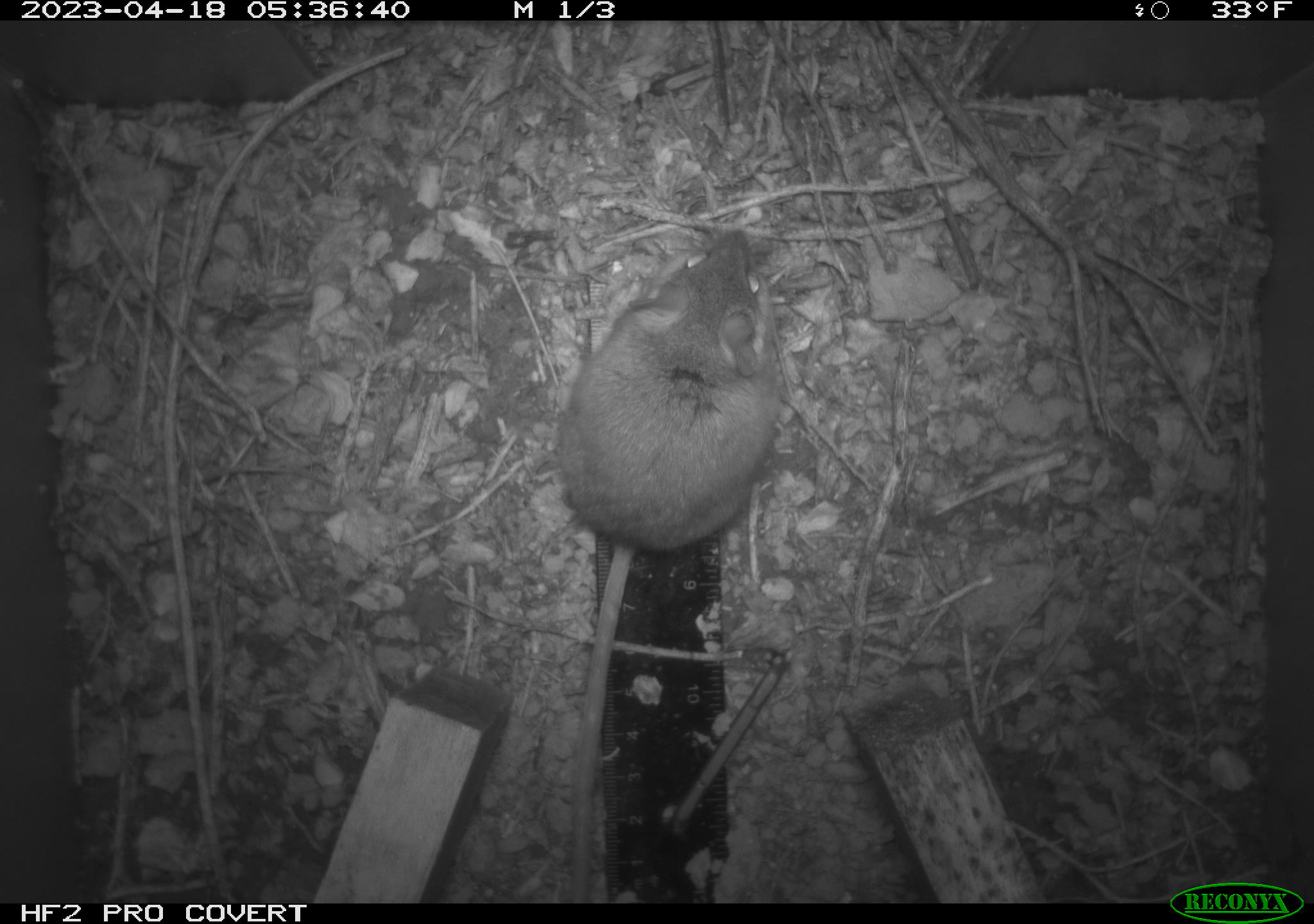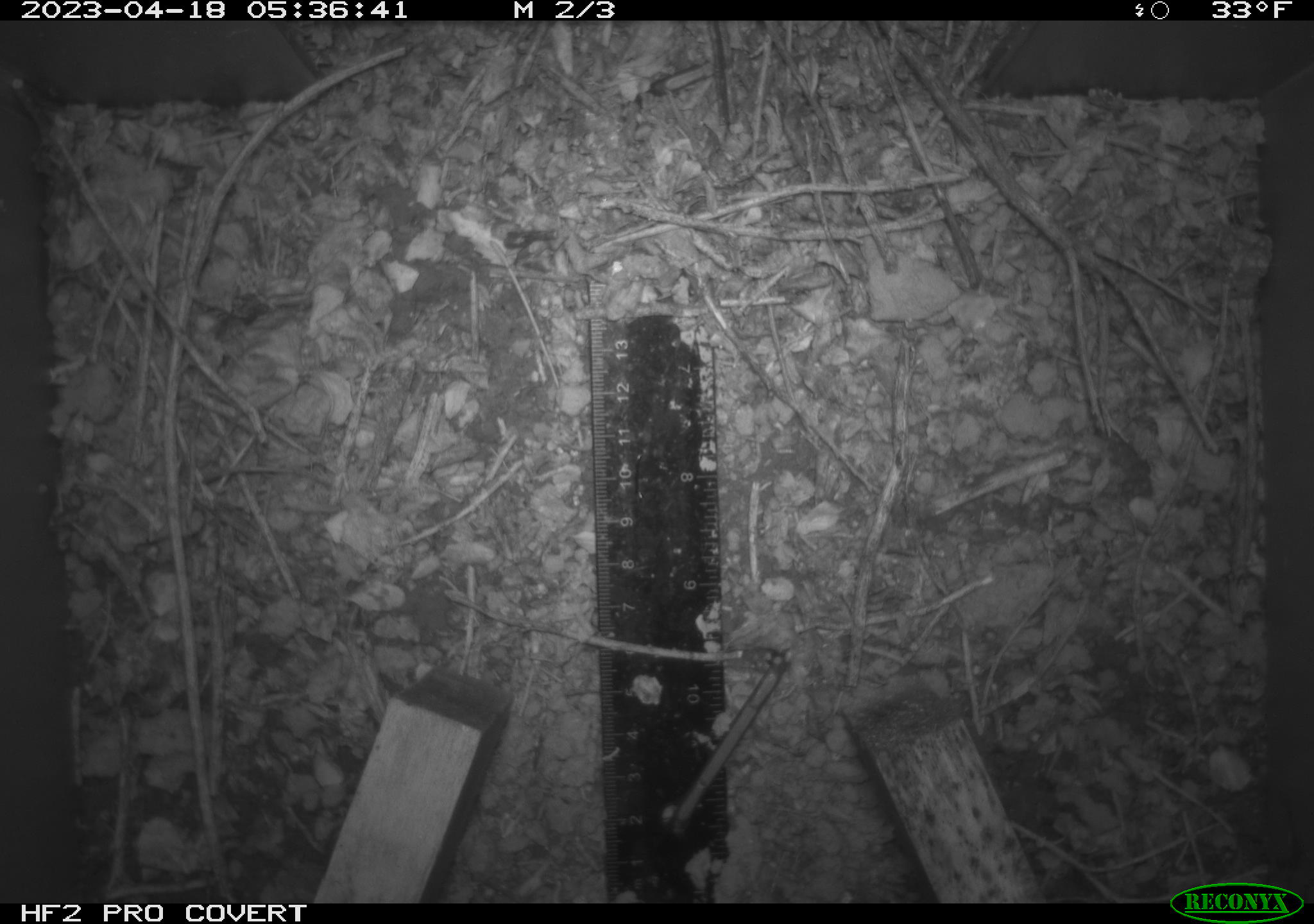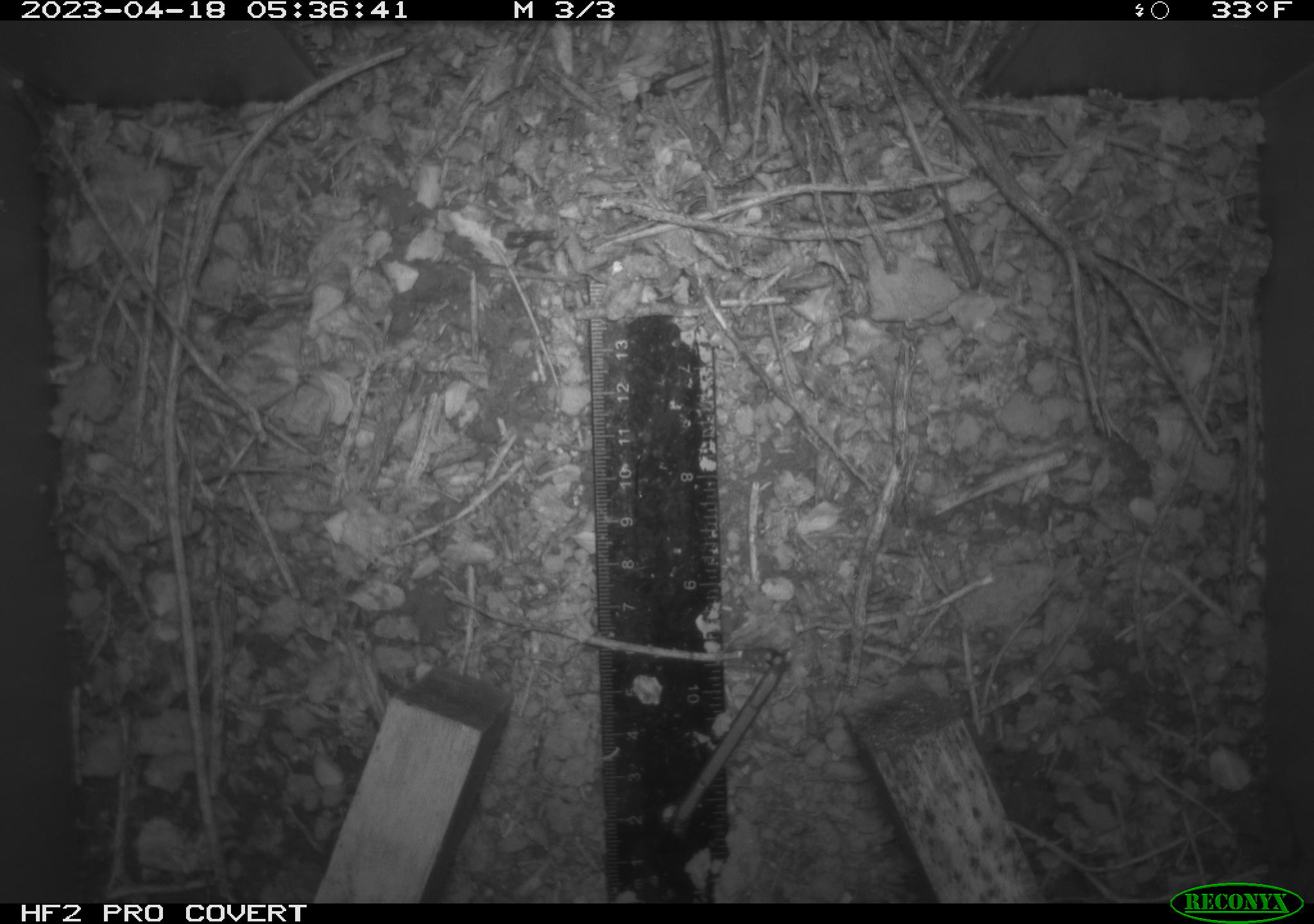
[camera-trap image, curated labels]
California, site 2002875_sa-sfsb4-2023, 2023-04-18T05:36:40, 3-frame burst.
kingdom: Animalia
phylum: Chordata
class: Mammalia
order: Rodentia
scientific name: Rodentia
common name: mouse species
Mouse species (Rodentia).